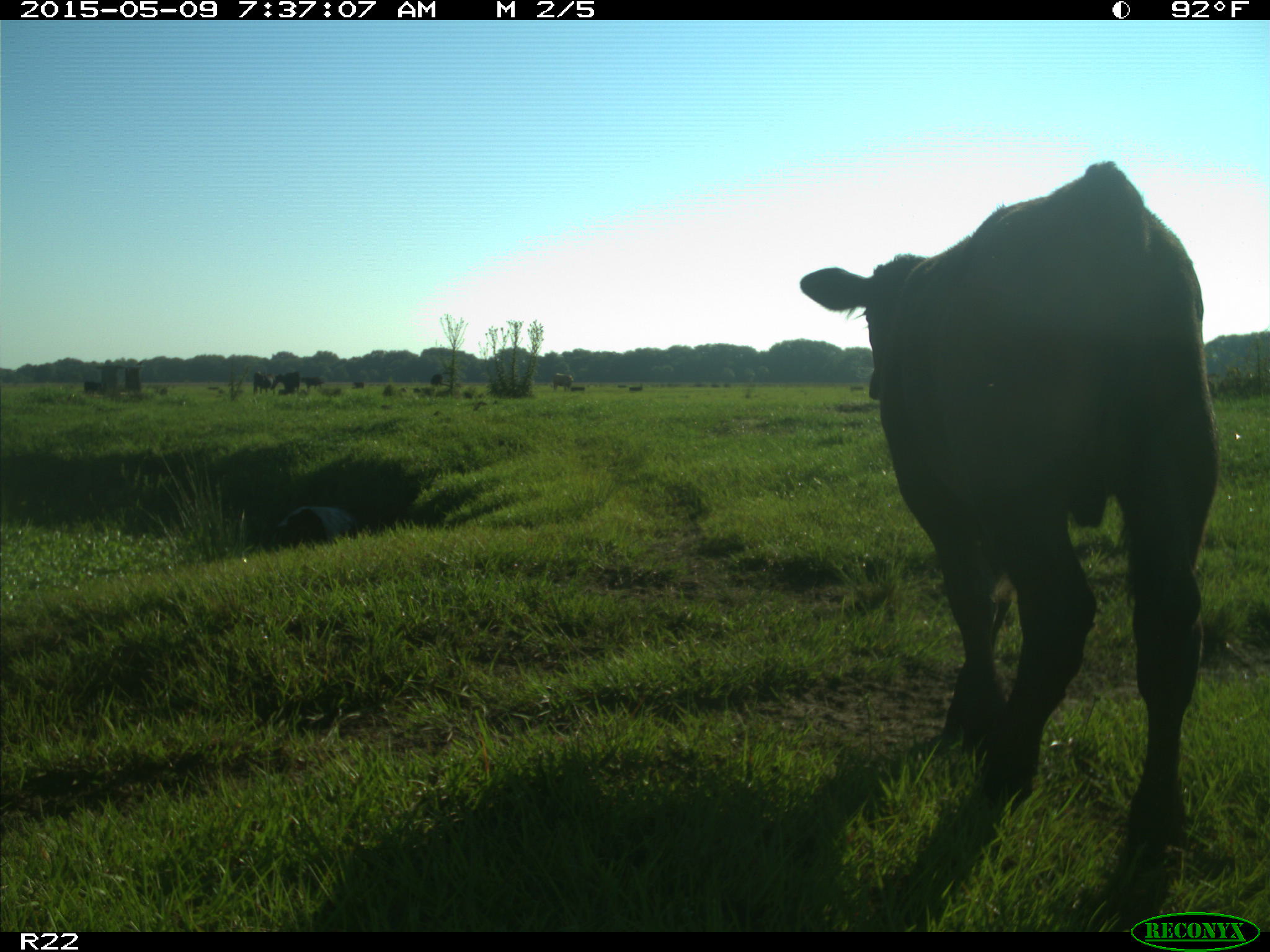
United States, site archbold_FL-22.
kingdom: Animalia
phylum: Chordata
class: Mammalia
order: Artiodactyla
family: Bovidae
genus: Bos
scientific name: Bos taurus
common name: domestic cow